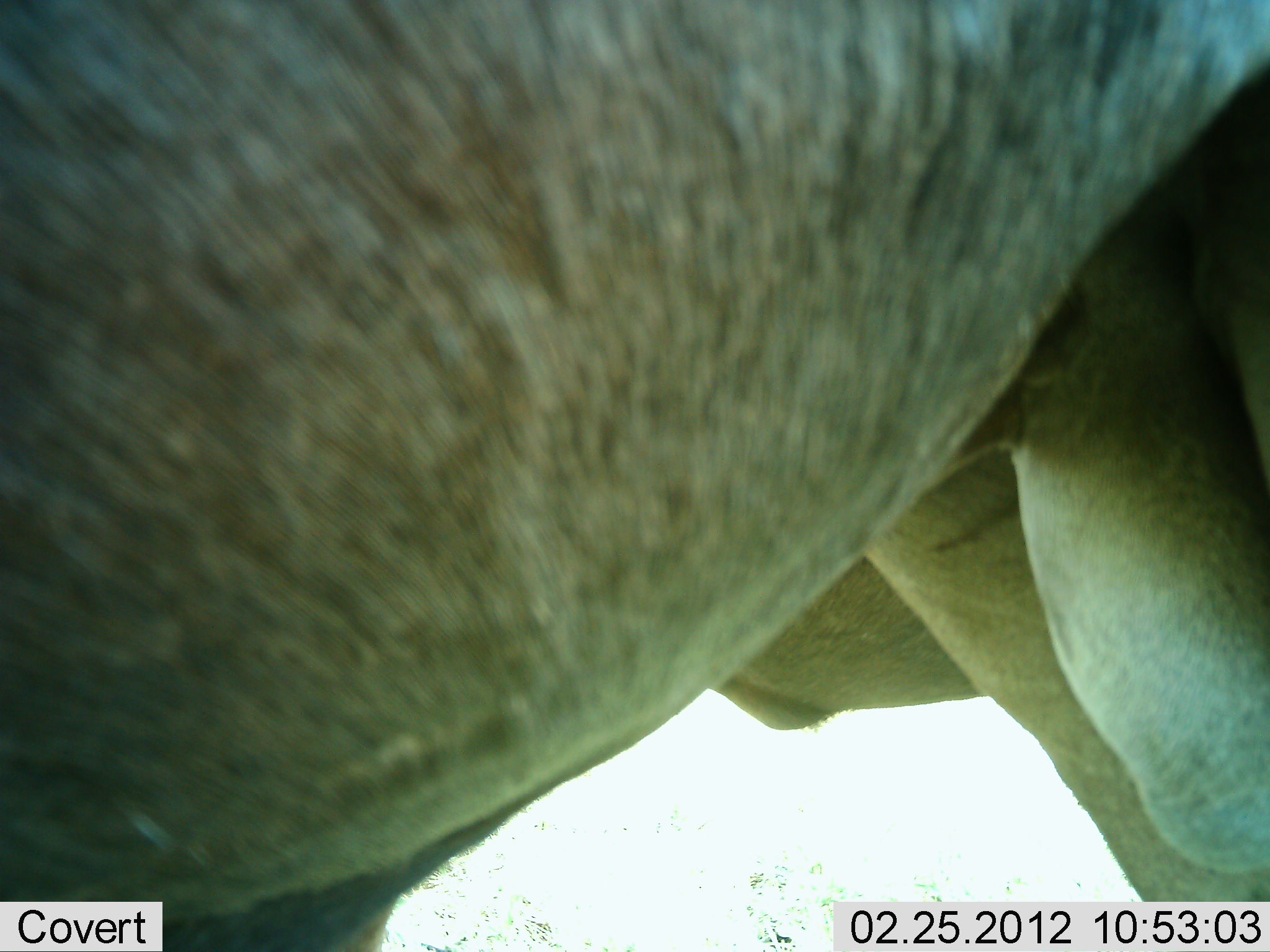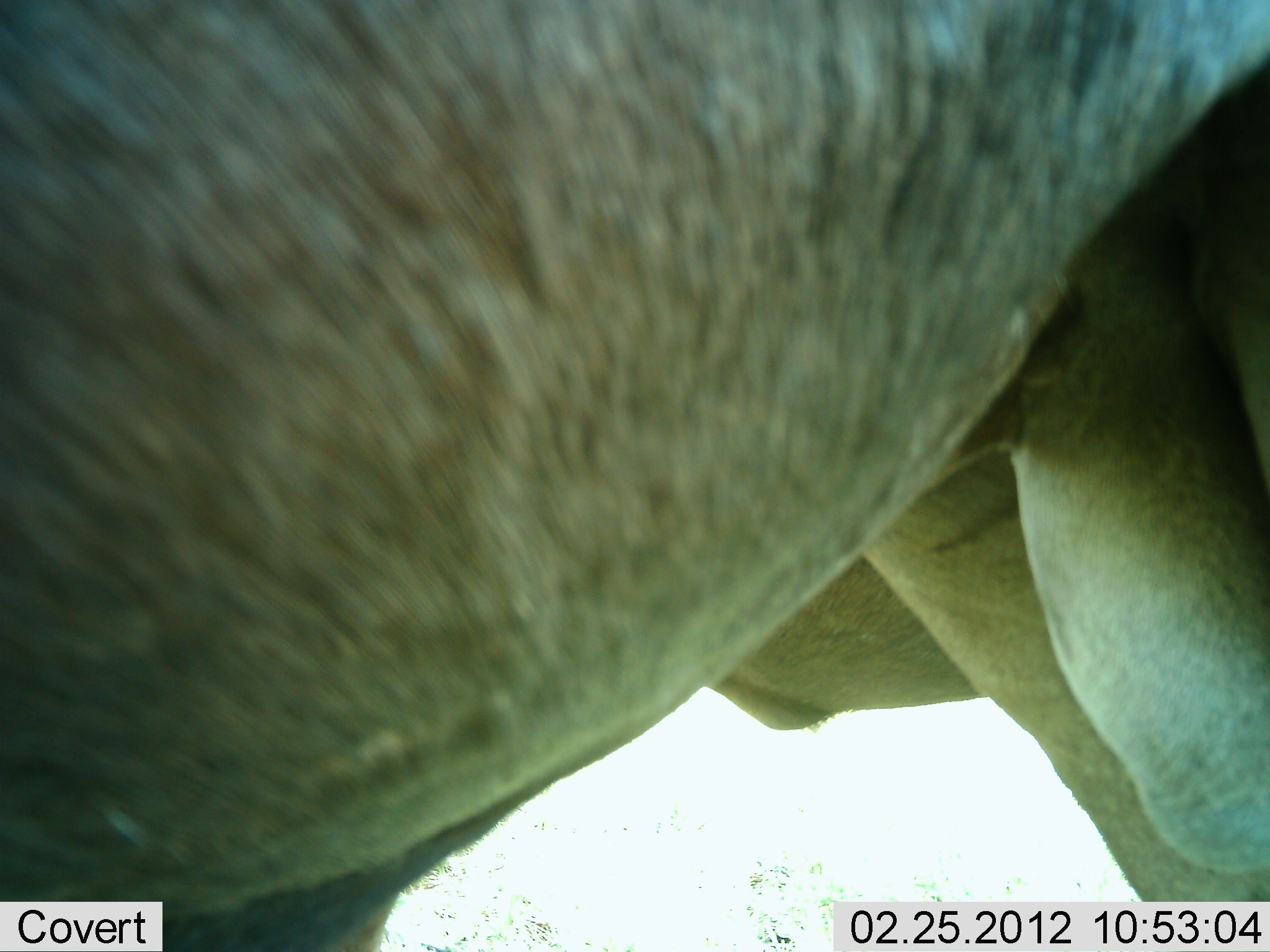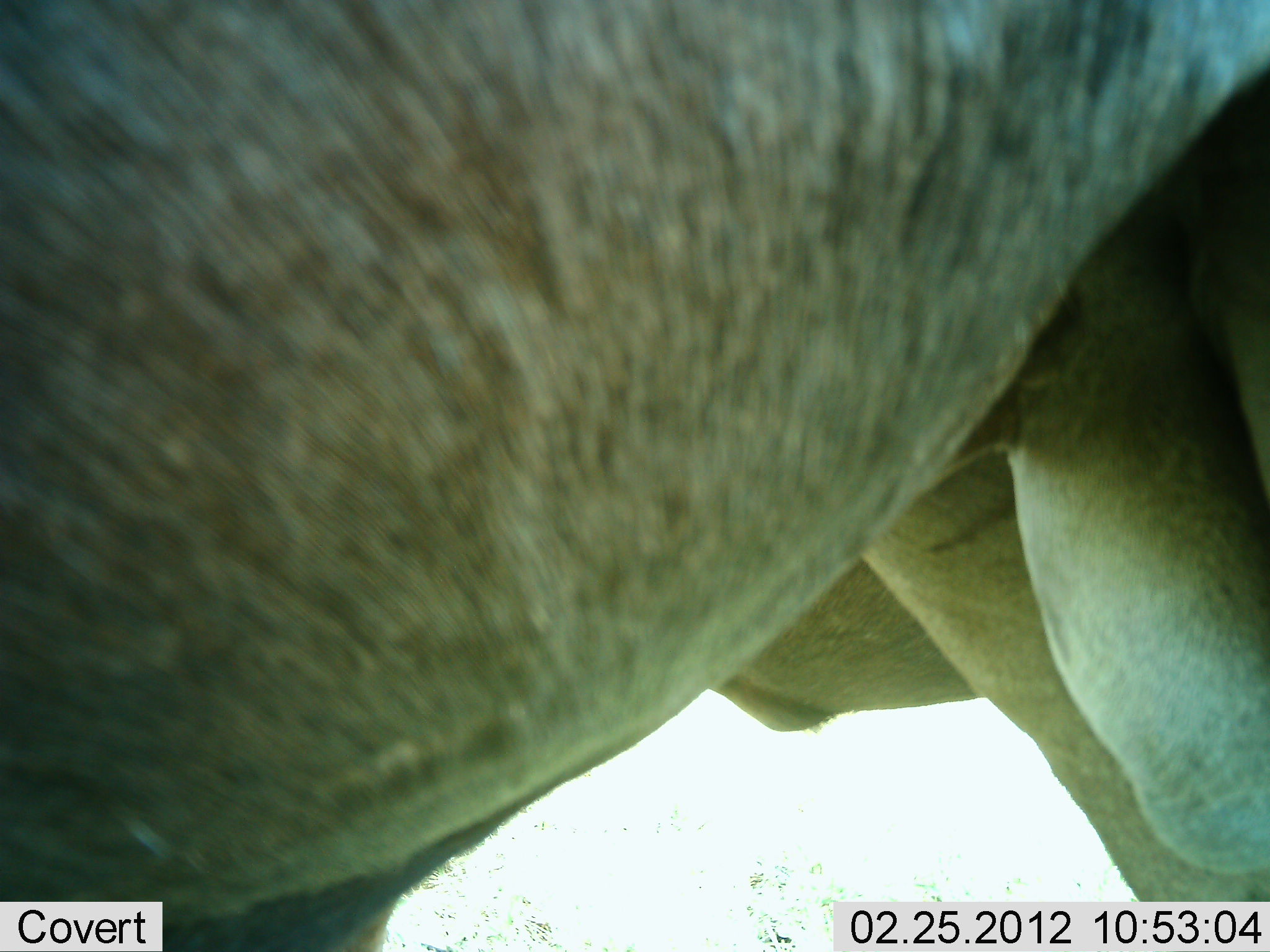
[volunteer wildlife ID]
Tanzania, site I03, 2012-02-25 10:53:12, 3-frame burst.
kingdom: Animalia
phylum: Chordata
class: Mammalia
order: Artiodactyla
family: Bovidae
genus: Connochaetes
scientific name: Connochaetes taurinus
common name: blue wildebeest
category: wildebeest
Wildebeest (blue wildebeest) (Connochaetes taurinus), count 2. Behavior (volunteer vote fractions): standing 100%, resting 0%, moving 0%, interacting 0%. Young present (vote fraction): 0%. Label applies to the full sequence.